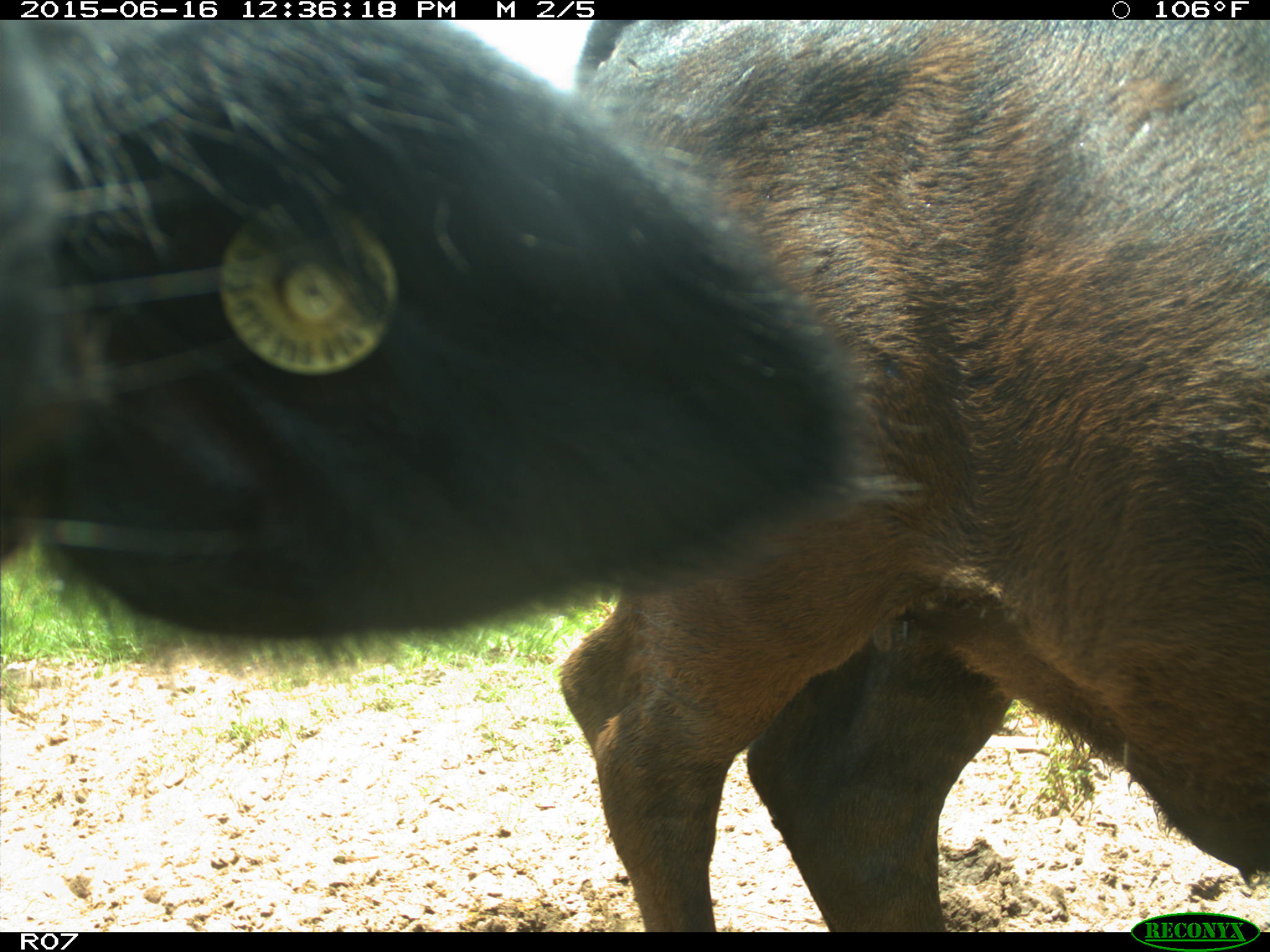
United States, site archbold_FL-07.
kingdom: Animalia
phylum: Chordata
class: Mammalia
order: Artiodactyla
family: Bovidae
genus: Bos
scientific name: Bos taurus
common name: domestic cow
Bos taurus (domestic cow).